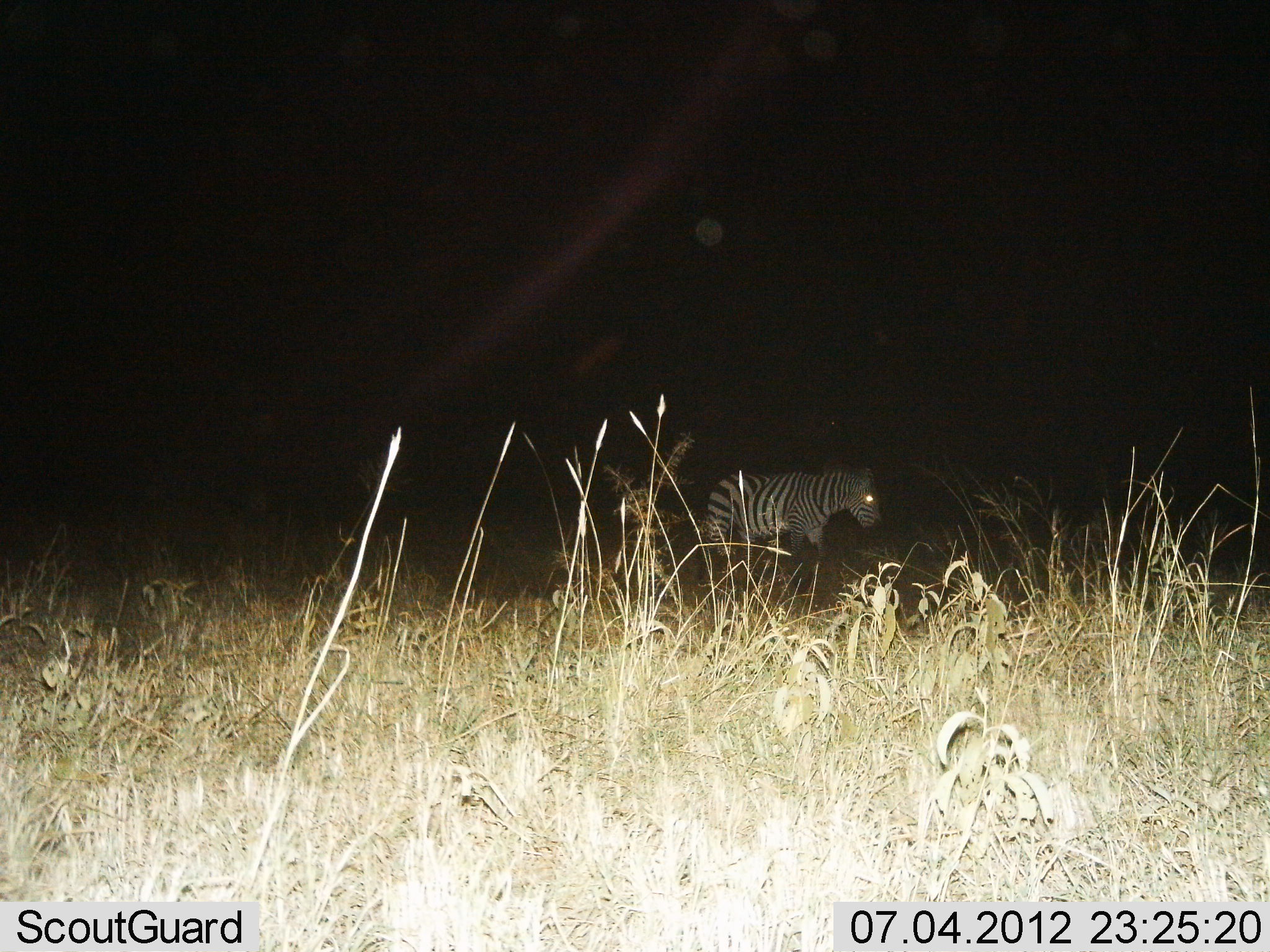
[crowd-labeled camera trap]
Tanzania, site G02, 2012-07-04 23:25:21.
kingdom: Animalia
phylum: Chordata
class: Mammalia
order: Perissodactyla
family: Equidae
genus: Equus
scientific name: Equus quagga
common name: plains zebra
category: zebra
Zebra (plains zebra) (Equus quagga), count 1. Behavior (volunteer vote fractions): standing 50%, resting 0%, moving 50%, interacting 0%. Young present (vote fraction): 0%. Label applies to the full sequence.